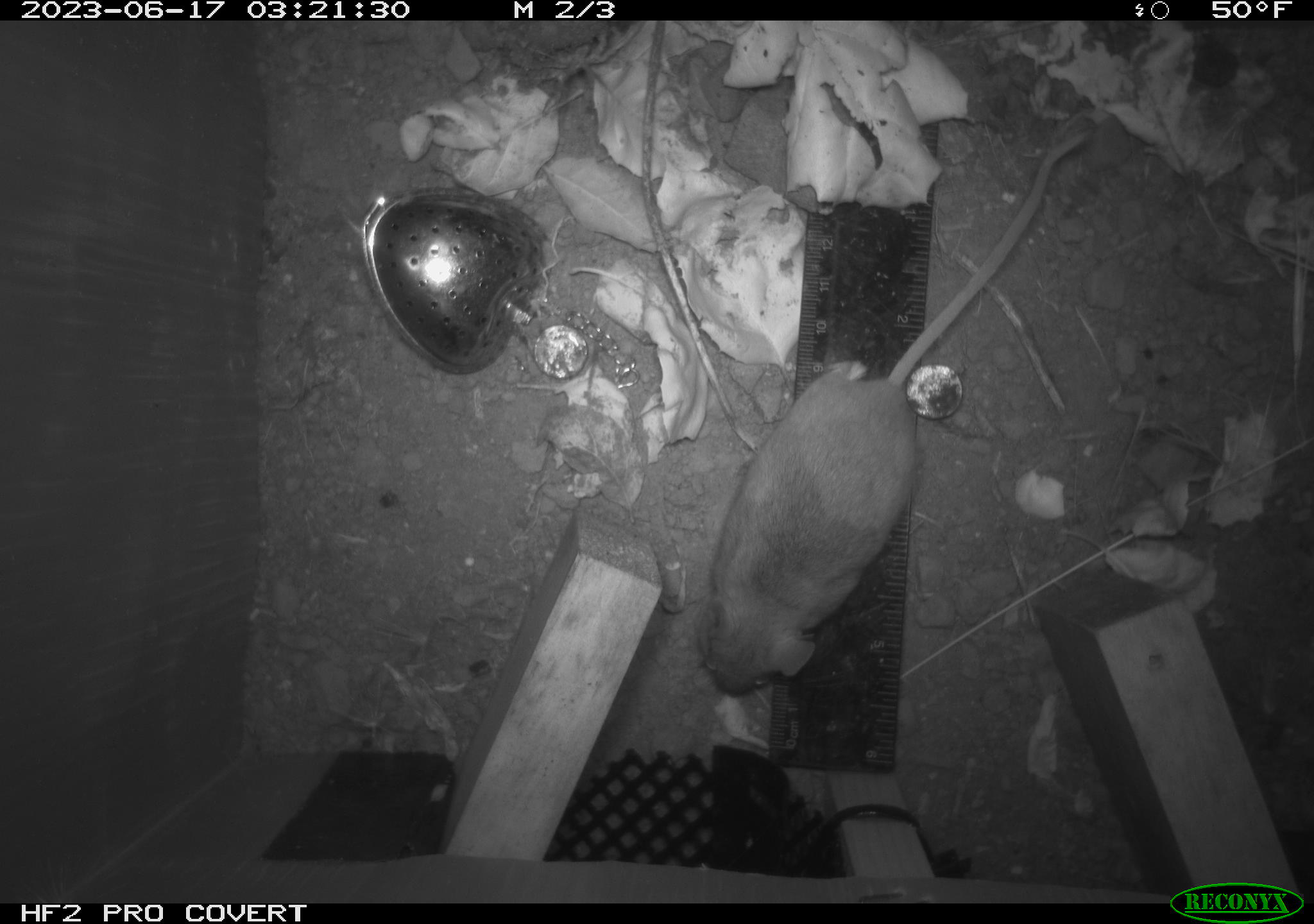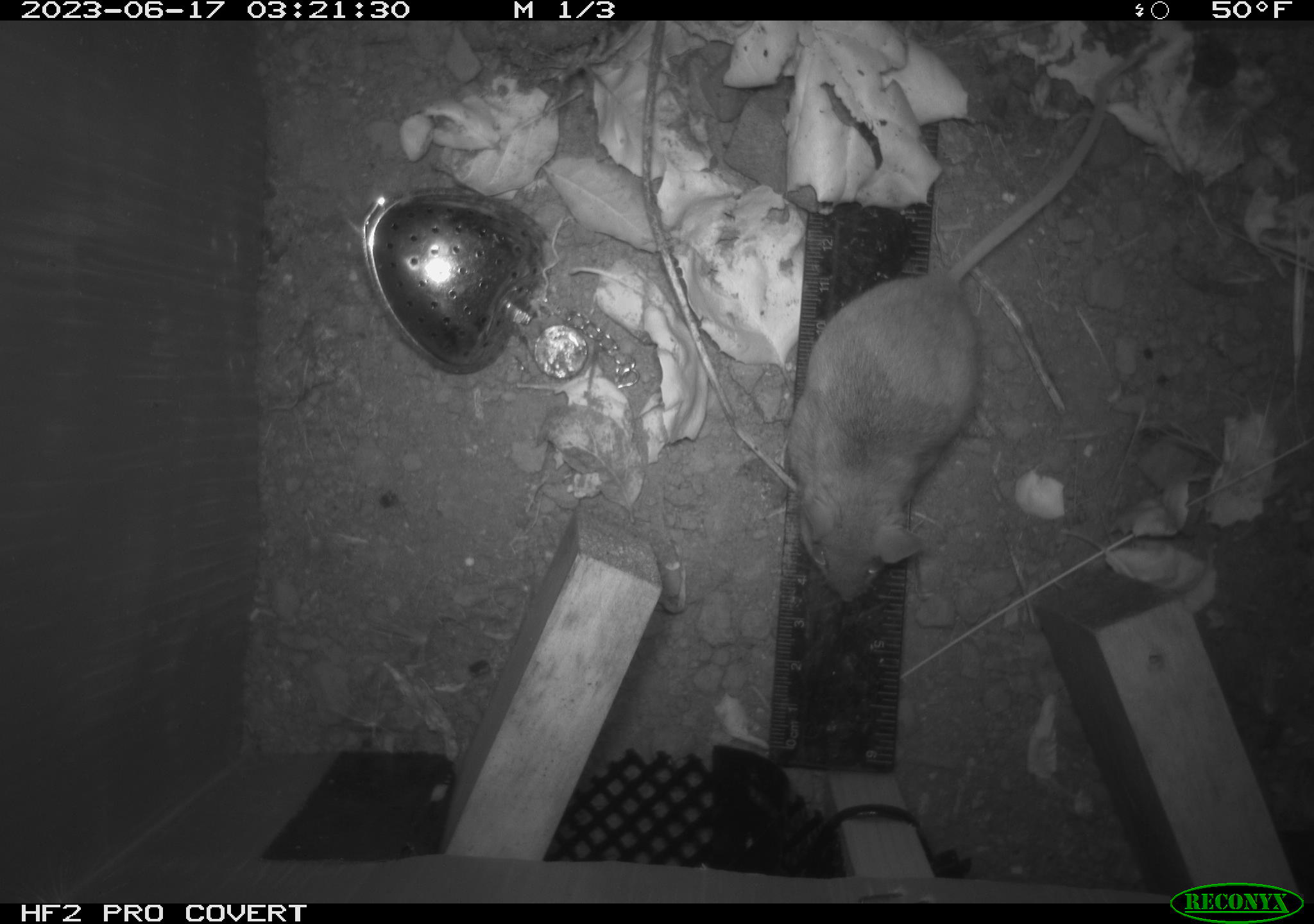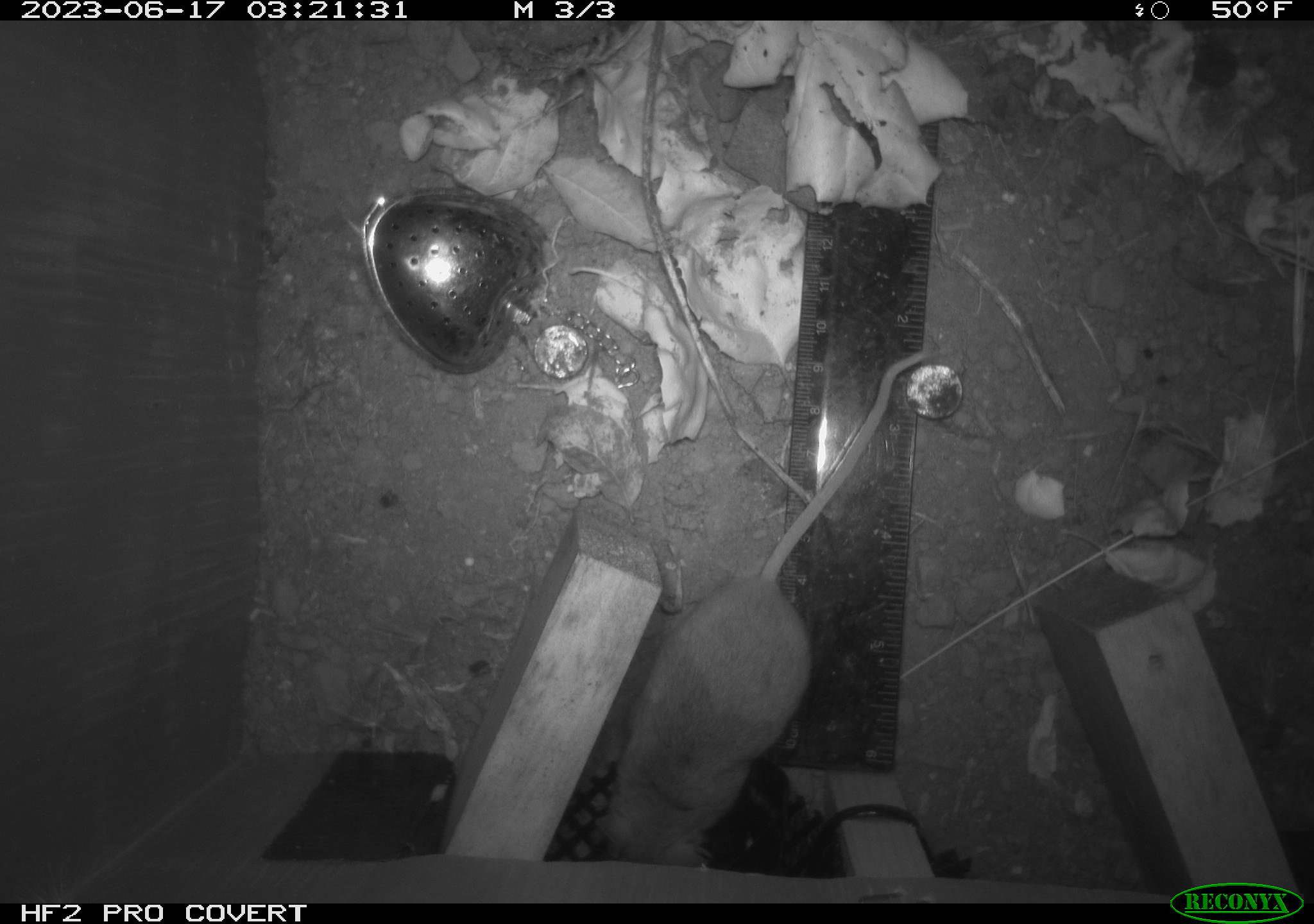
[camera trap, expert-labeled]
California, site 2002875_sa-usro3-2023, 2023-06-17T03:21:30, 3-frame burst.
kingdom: Animalia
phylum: Chordata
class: Mammalia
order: Rodentia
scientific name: Rodentia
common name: mouse species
Mouse species (Rodentia).